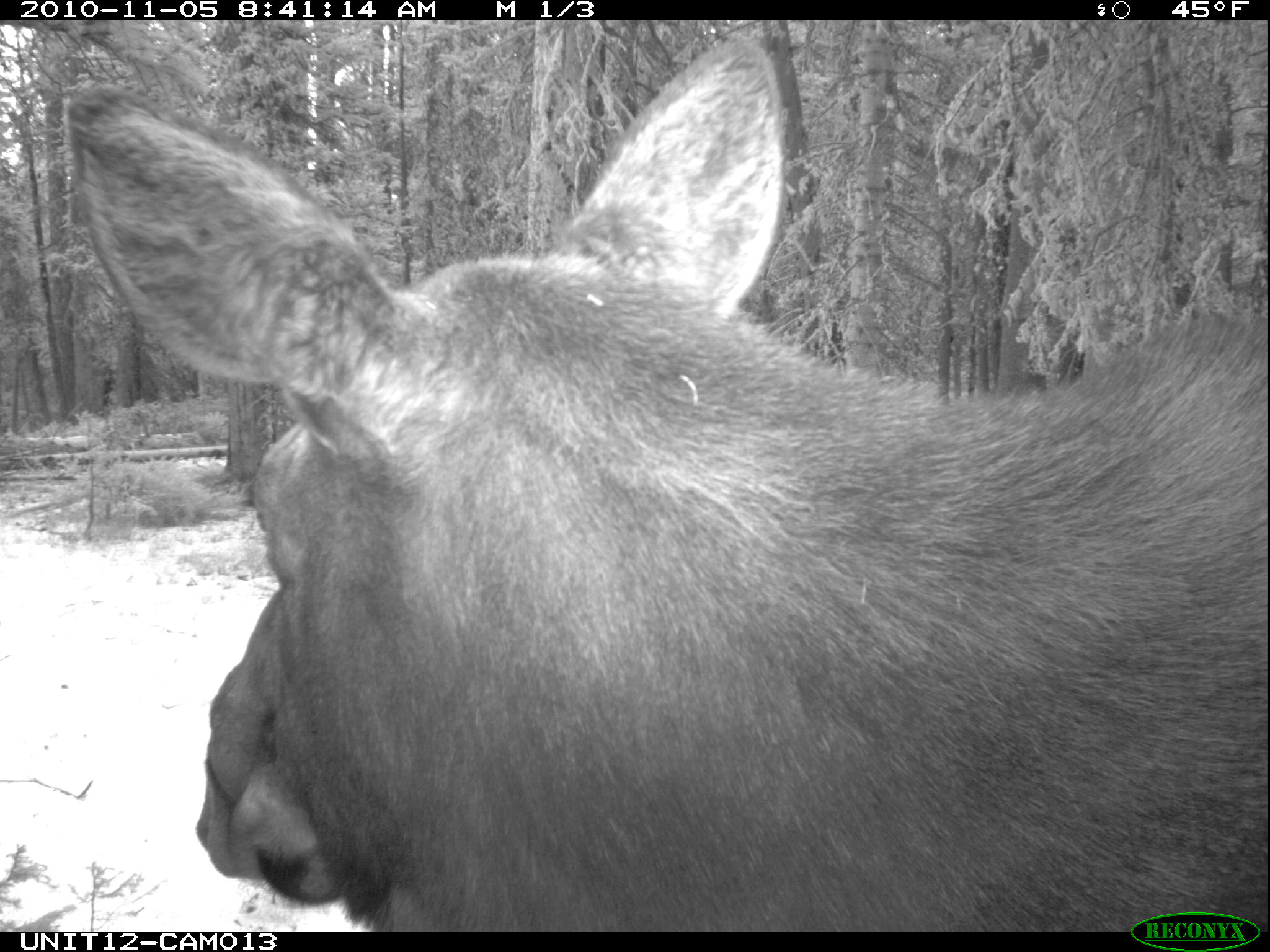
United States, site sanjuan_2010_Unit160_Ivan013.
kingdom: Animalia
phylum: Chordata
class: Mammalia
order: Artiodactyla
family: Cervidae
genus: Alces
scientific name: Alces alces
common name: moose